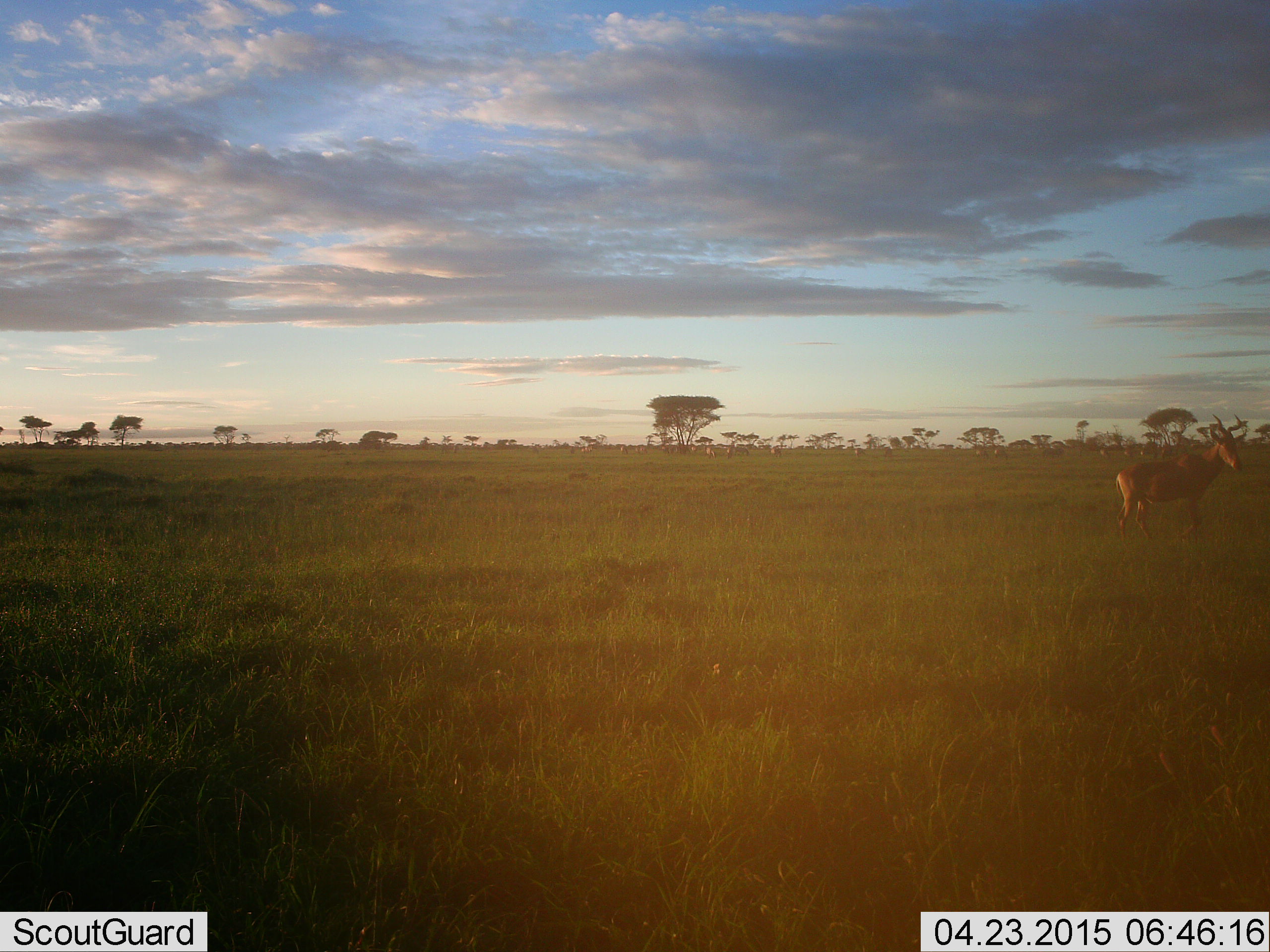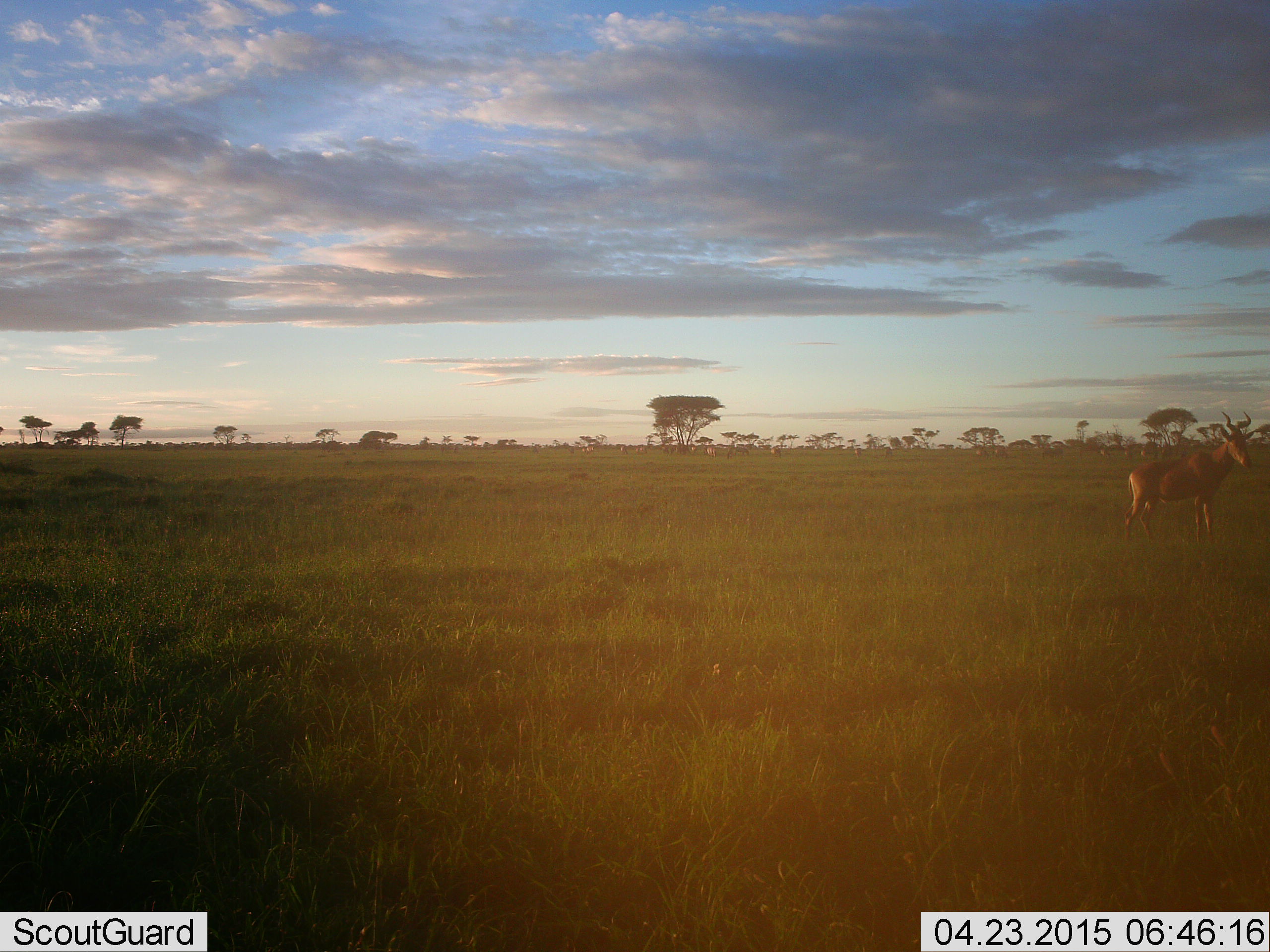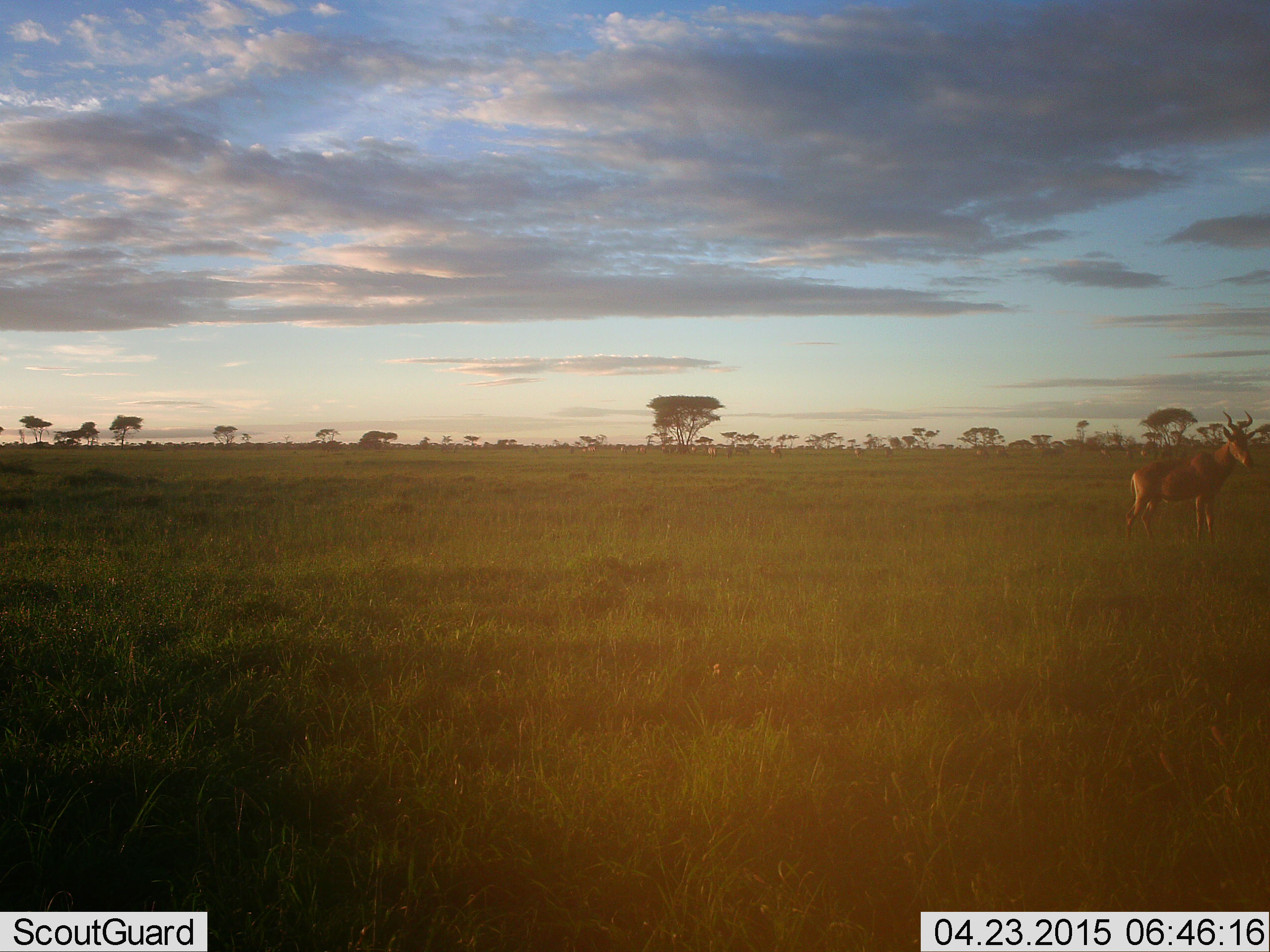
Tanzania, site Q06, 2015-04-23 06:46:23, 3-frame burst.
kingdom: Animalia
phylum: Chordata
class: Mammalia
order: Artiodactyla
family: Bovidae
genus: Alcelaphus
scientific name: Alcelaphus buselaphus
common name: hartebeest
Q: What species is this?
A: Hartebeest (Alcelaphus buselaphus).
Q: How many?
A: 1.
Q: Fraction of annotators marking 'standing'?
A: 90%.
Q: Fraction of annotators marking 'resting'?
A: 10%.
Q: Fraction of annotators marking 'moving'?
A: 0%.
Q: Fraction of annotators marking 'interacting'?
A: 0%.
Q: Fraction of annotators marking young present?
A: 0%.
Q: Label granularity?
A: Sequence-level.